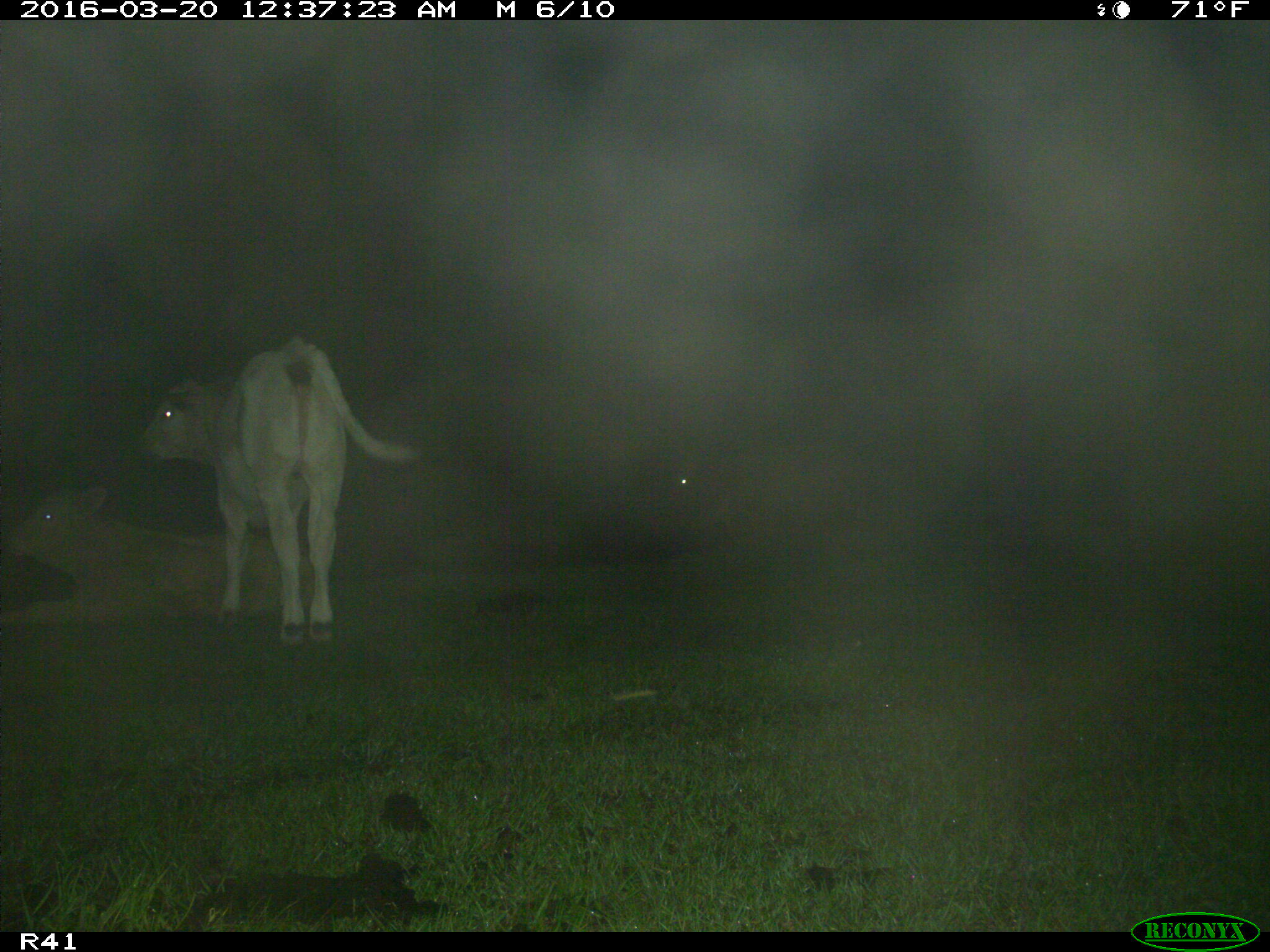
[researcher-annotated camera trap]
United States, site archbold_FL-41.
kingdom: Animalia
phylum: Chordata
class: Mammalia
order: Artiodactyla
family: Bovidae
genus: Bos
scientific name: Bos taurus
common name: domestic cow